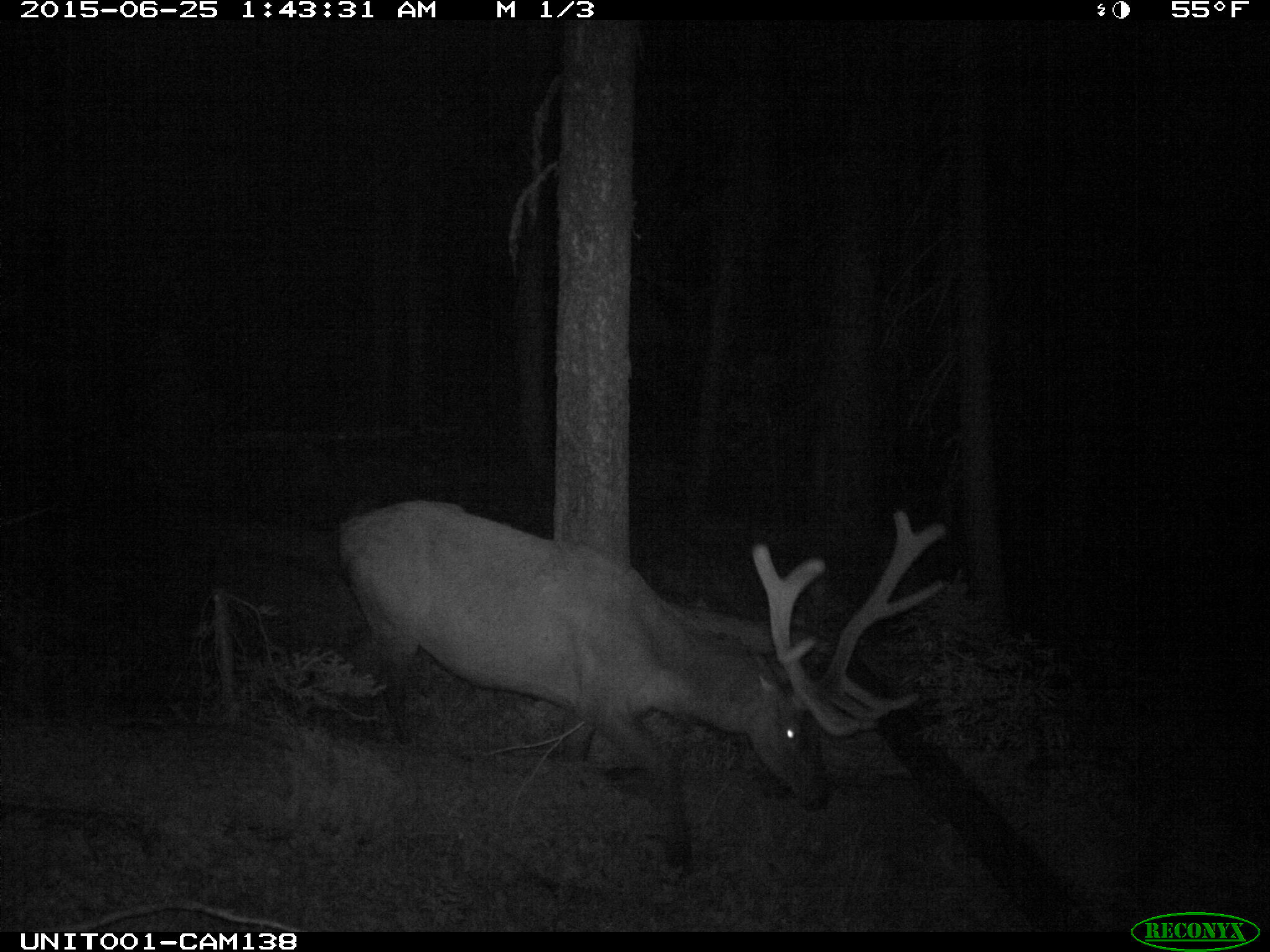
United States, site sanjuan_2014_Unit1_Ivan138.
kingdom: Animalia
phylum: Chordata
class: Mammalia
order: Artiodactyla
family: Cervidae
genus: Cervus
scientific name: Cervus elaphus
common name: red deer